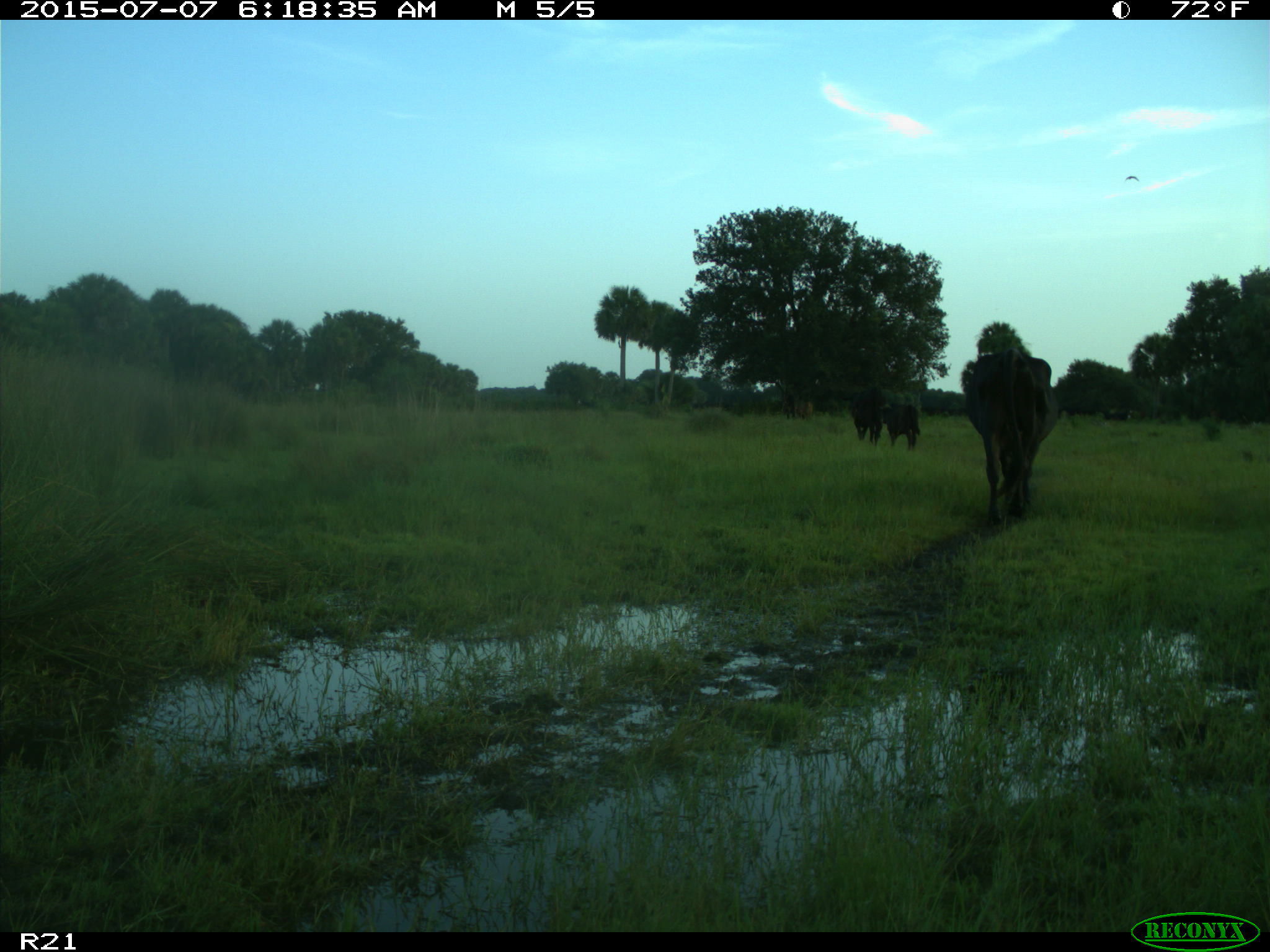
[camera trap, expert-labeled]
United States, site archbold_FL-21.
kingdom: Animalia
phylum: Chordata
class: Mammalia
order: Artiodactyla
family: Bovidae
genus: Bos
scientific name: Bos taurus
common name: domestic cow